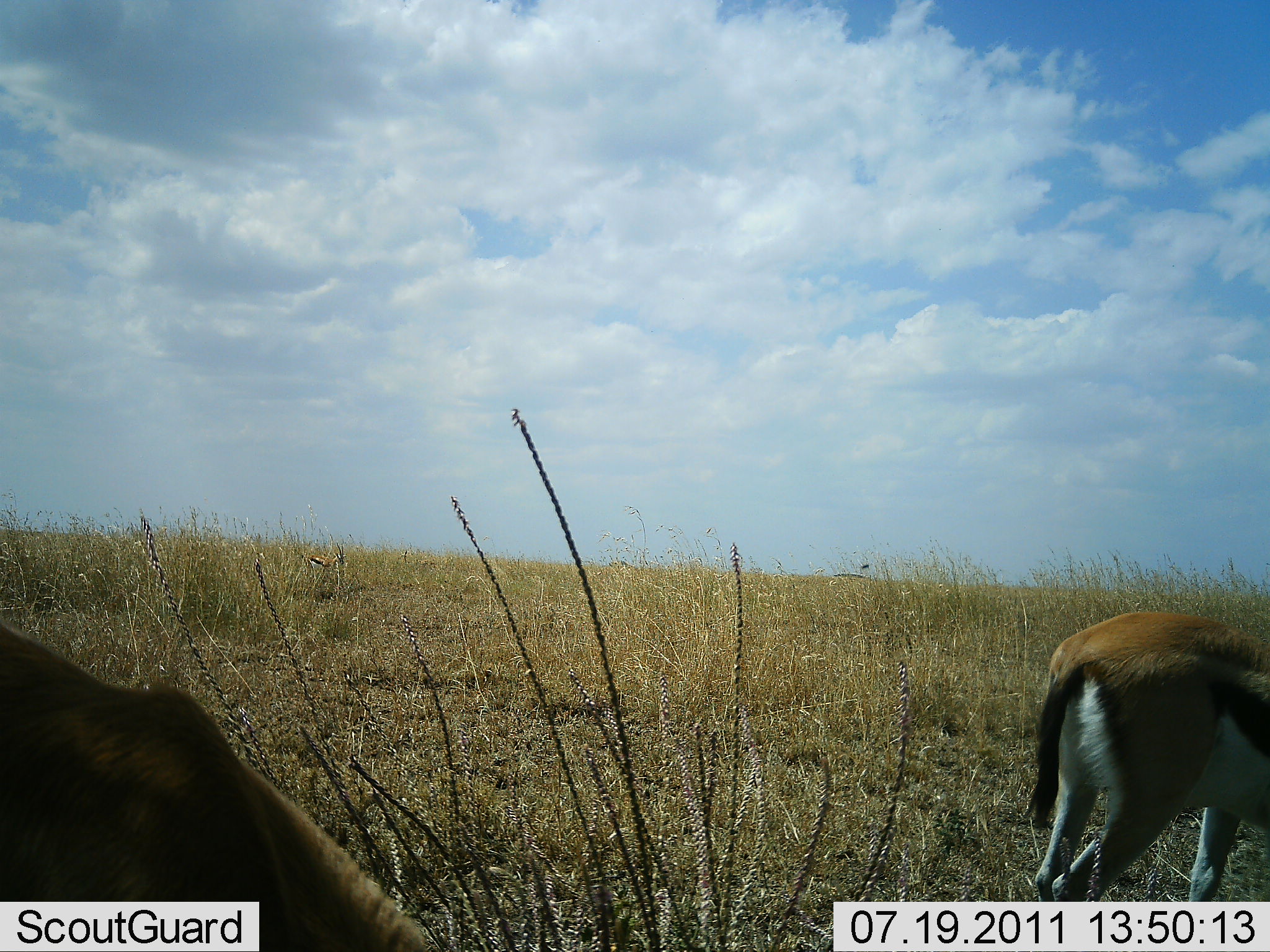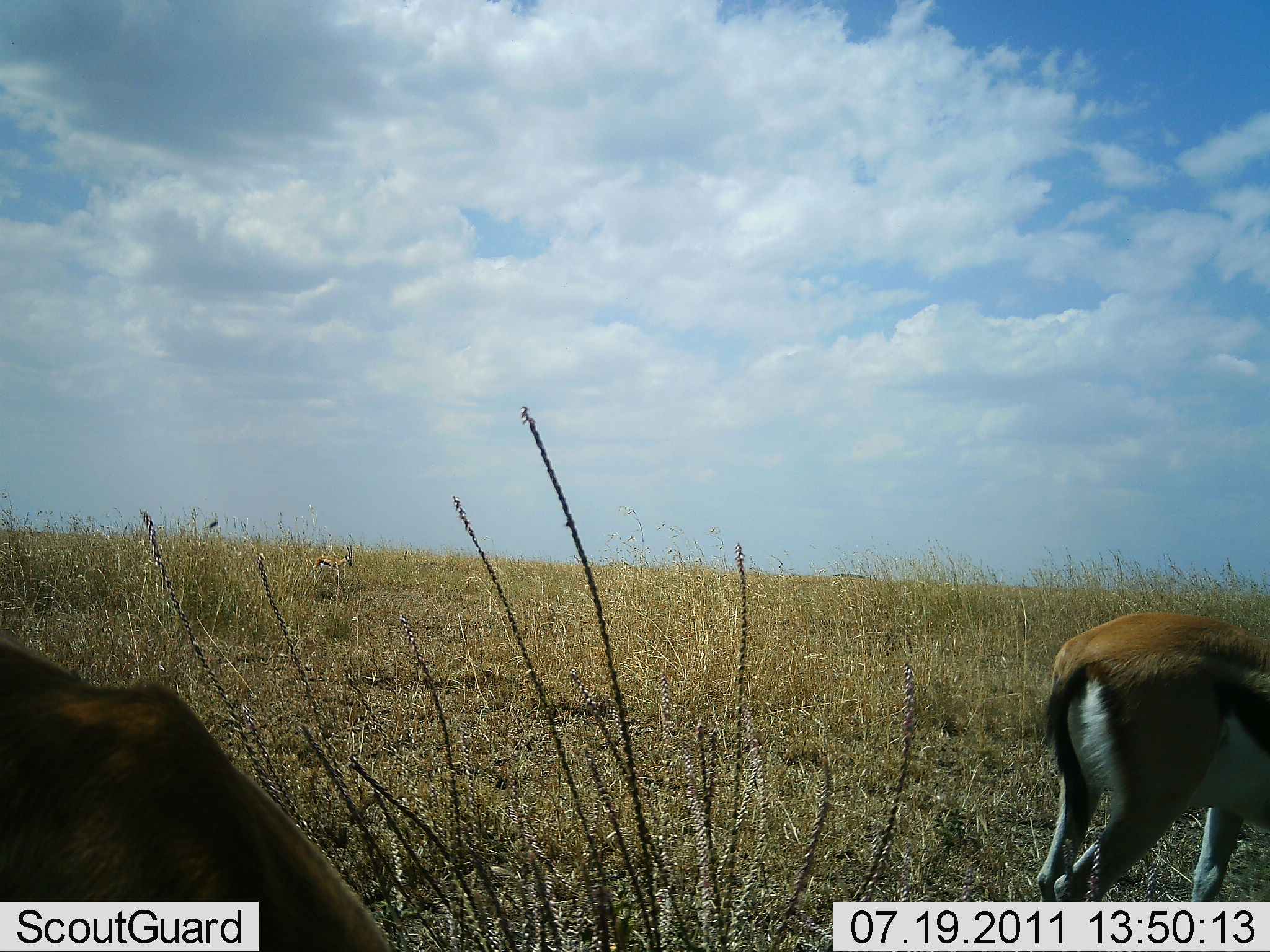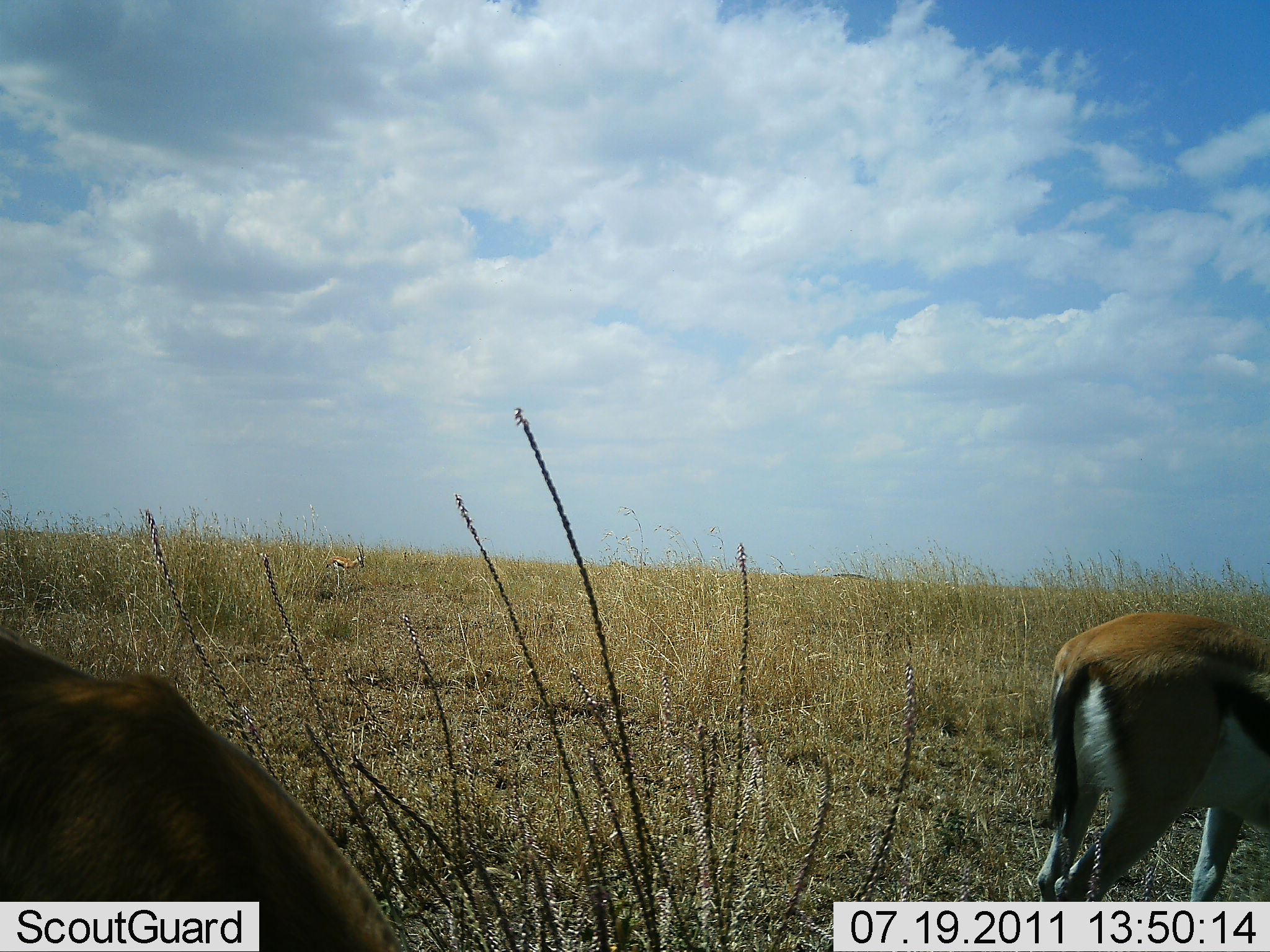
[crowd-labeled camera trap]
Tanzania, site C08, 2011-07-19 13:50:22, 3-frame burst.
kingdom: Animalia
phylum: Chordata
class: Mammalia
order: Artiodactyla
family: Bovidae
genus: Eudorcas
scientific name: Eudorcas thomsonii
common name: thomson's gazelle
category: gazellethomsons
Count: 2.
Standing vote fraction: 58%.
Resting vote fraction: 0%.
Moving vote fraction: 8%.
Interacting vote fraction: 0%.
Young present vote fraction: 0%.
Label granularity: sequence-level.